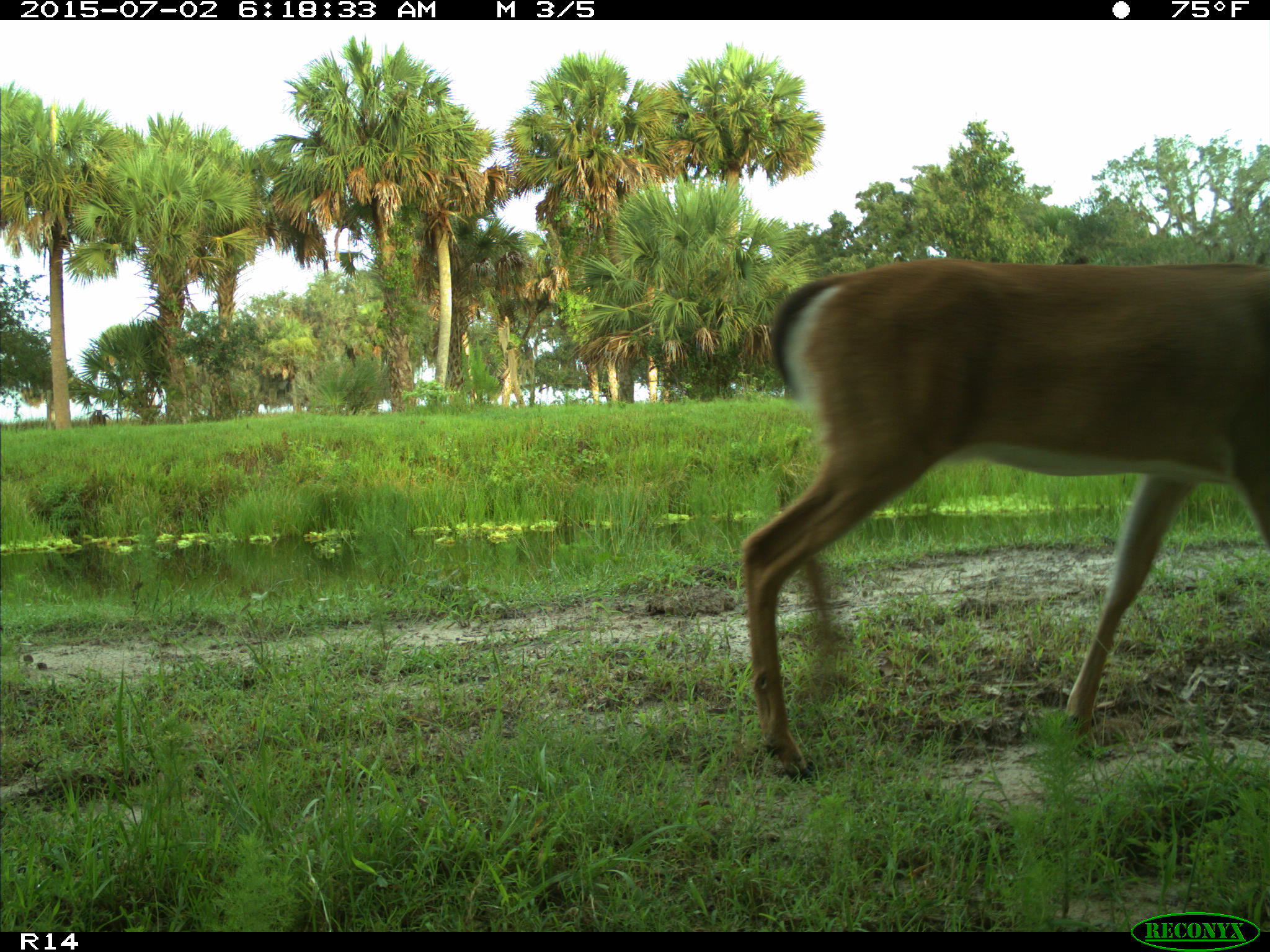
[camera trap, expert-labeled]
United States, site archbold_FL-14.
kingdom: Animalia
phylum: Chordata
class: Mammalia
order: Artiodactyla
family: Cervidae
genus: Odocoileus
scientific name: Odocoileus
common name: deer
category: unidentified deer